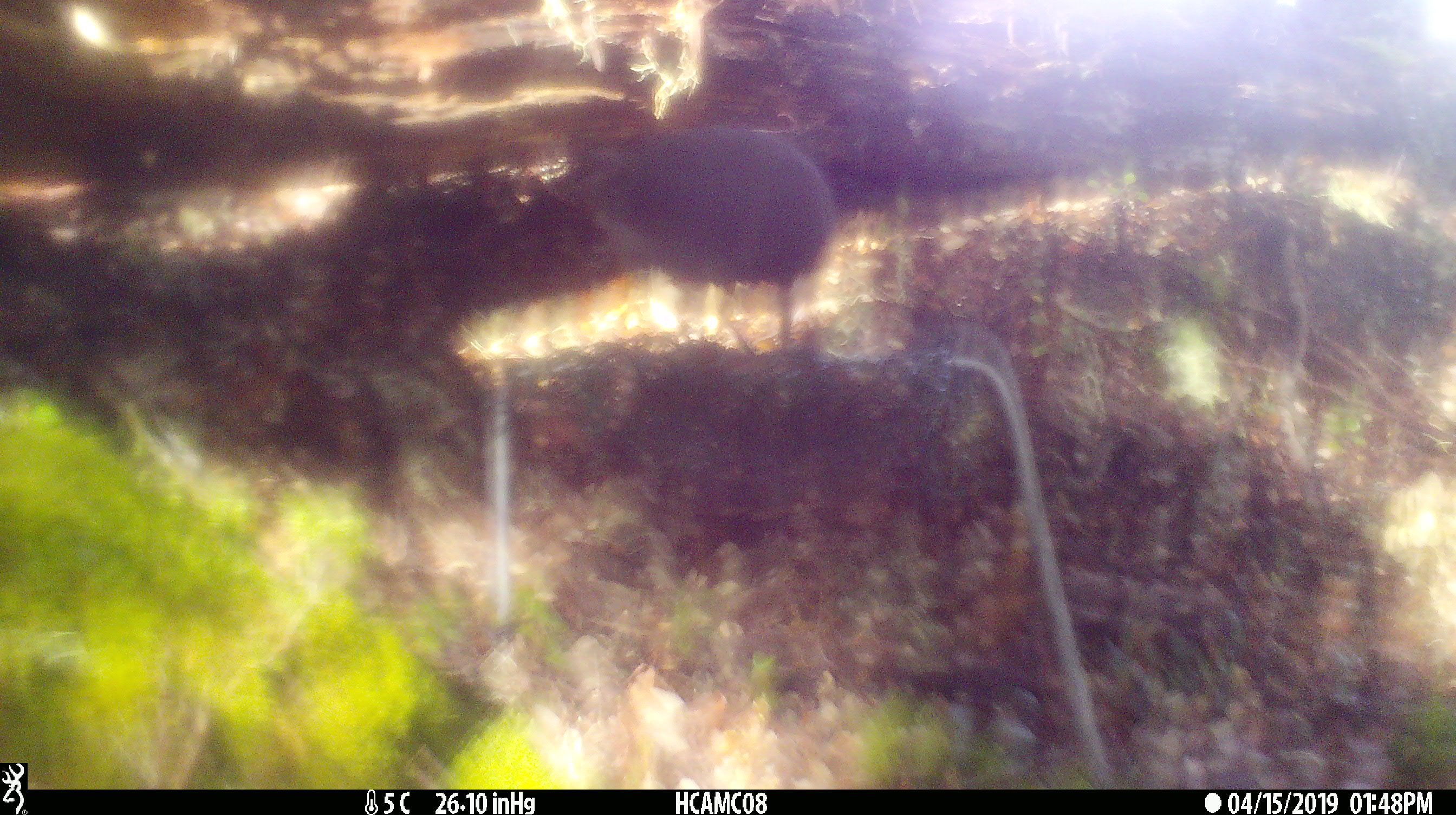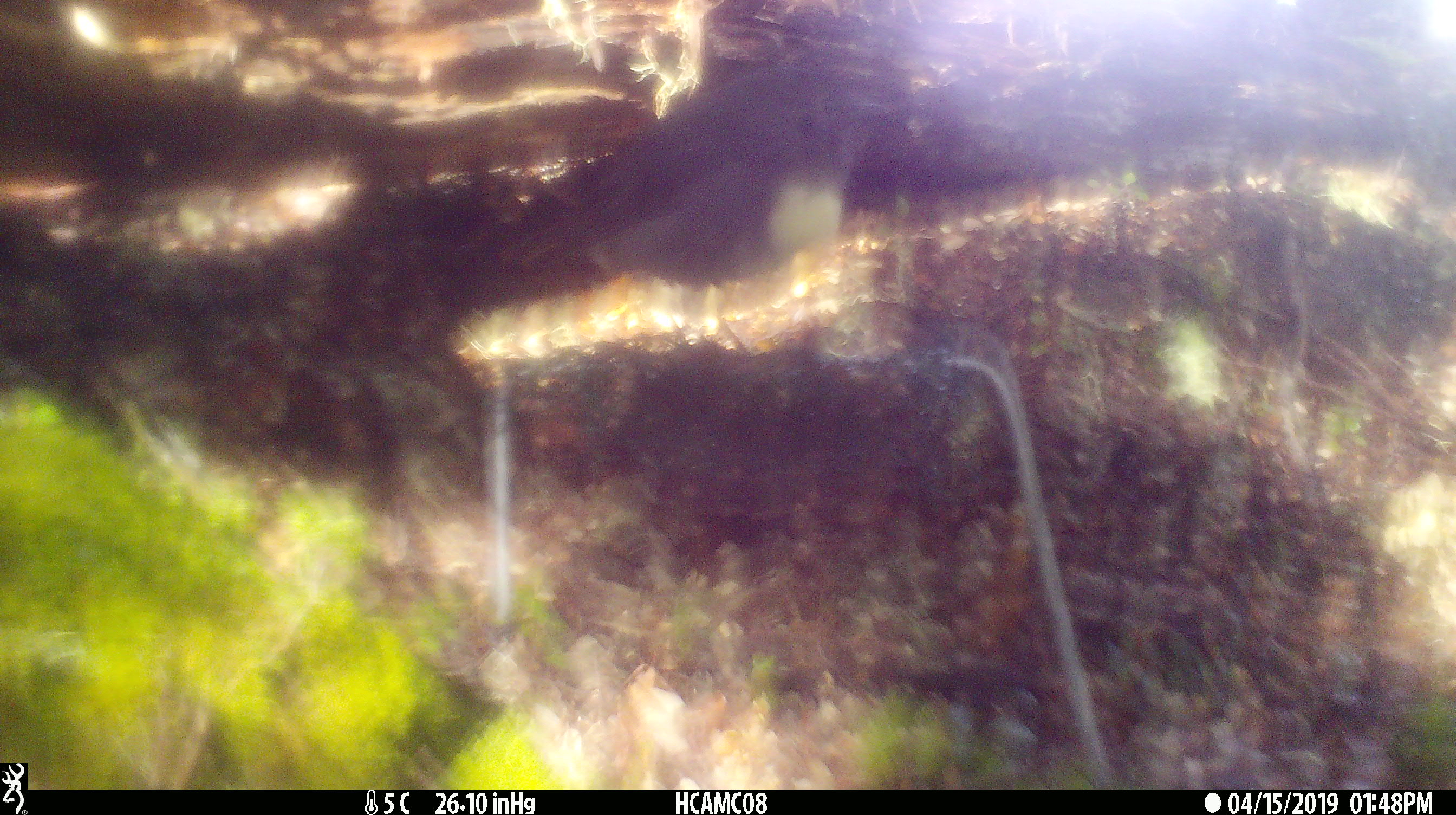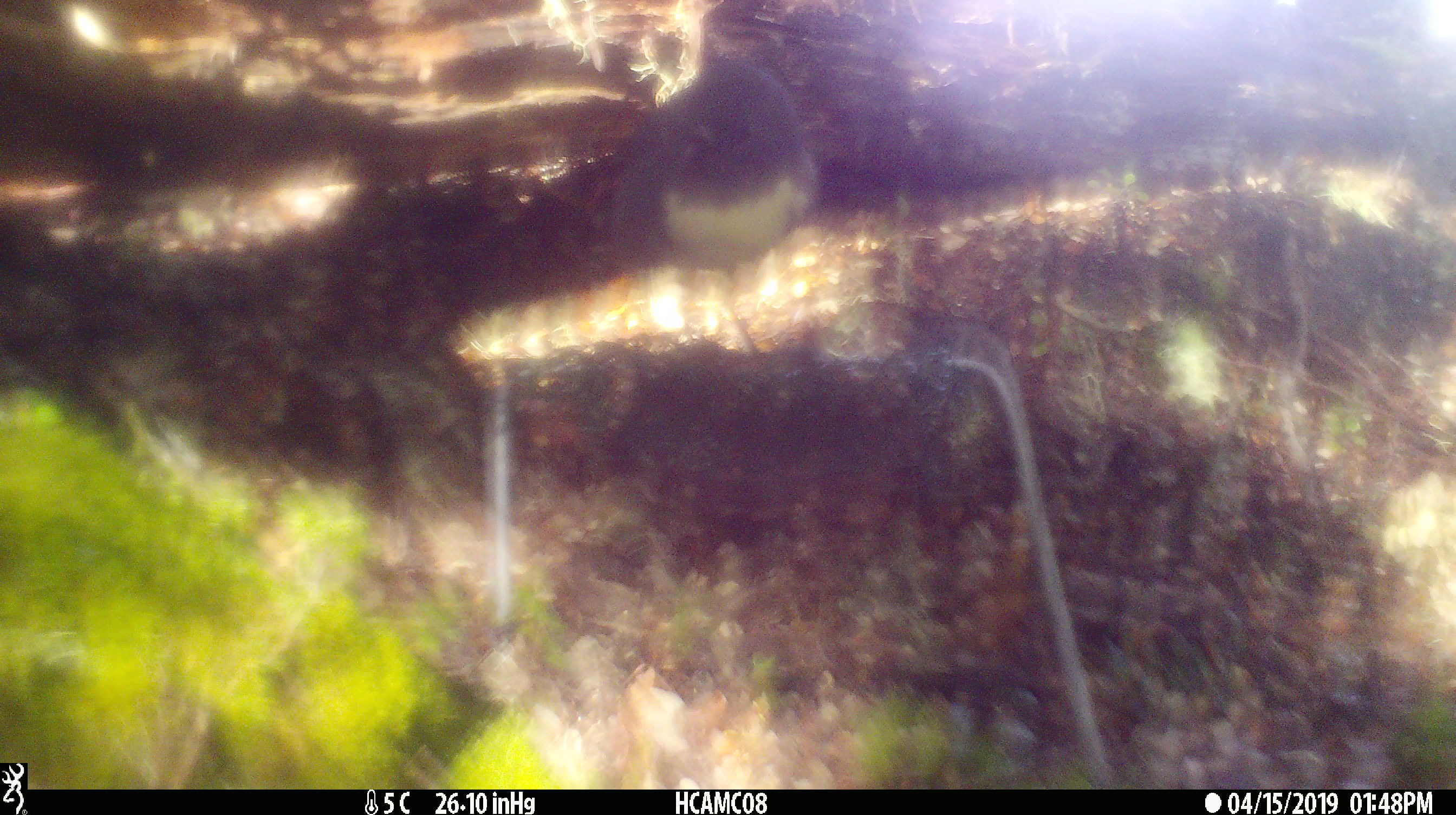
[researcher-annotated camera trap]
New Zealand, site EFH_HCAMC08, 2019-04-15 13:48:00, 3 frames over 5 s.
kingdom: Animalia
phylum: Chordata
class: Aves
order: Passeriformes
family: Petroicidae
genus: Petroica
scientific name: Petroica australis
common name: new zealand robin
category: robin